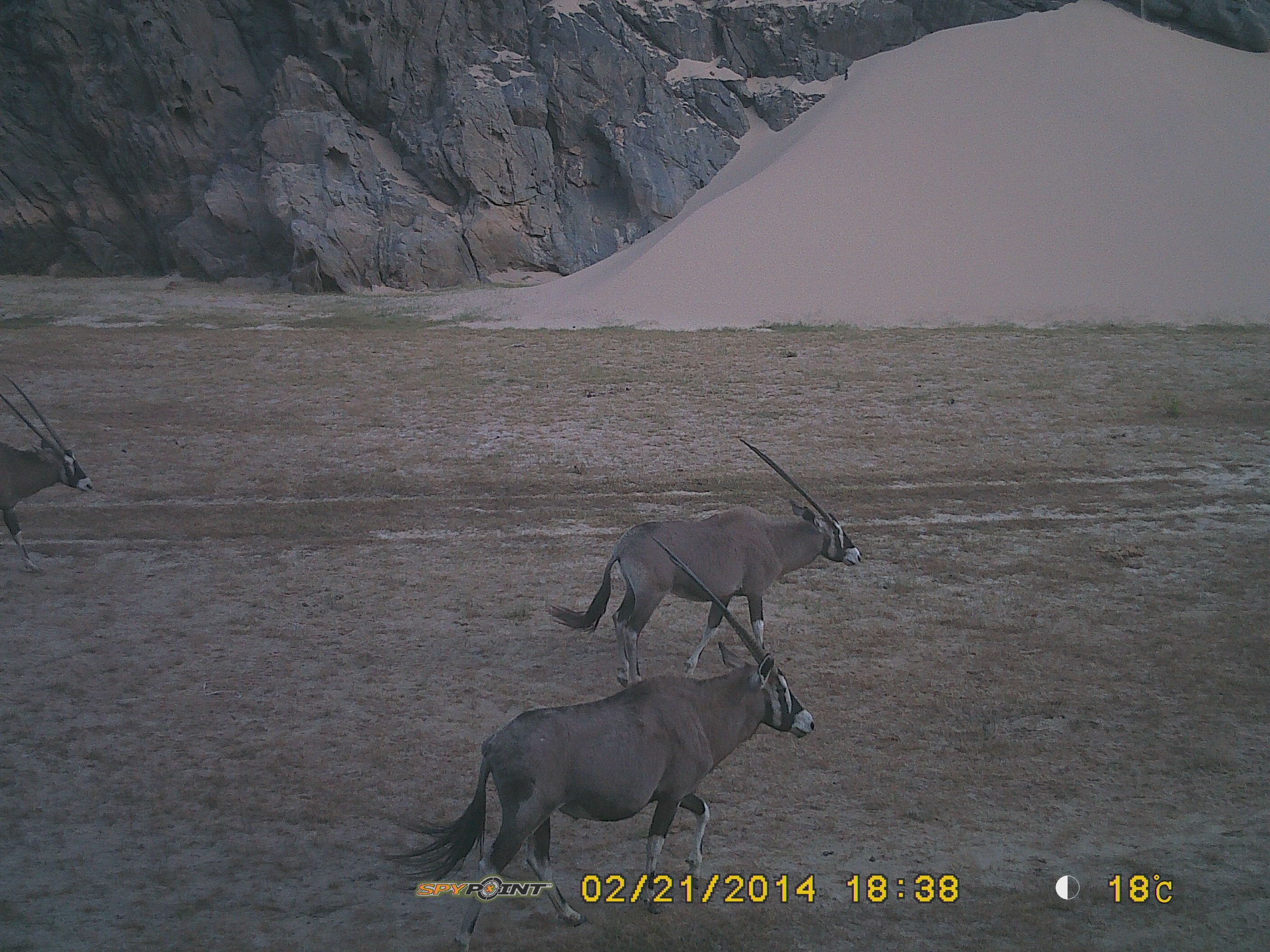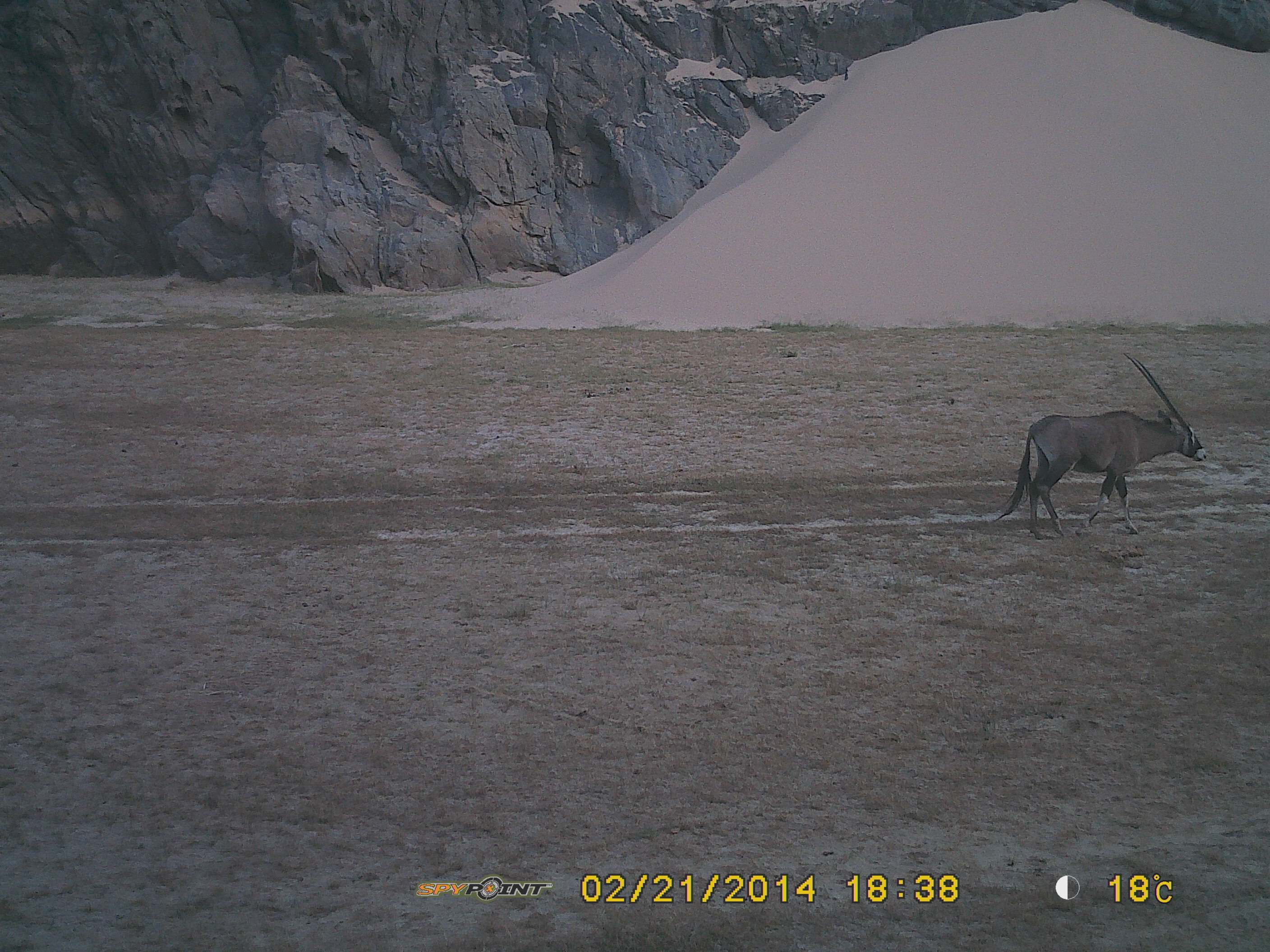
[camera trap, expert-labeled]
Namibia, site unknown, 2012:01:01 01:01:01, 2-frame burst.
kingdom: Animalia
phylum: Chordata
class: Mammalia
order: Artiodactyla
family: Bovidae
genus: Oryx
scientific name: Oryx gazella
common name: gemsbok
Oryx gazella (gemsbok).